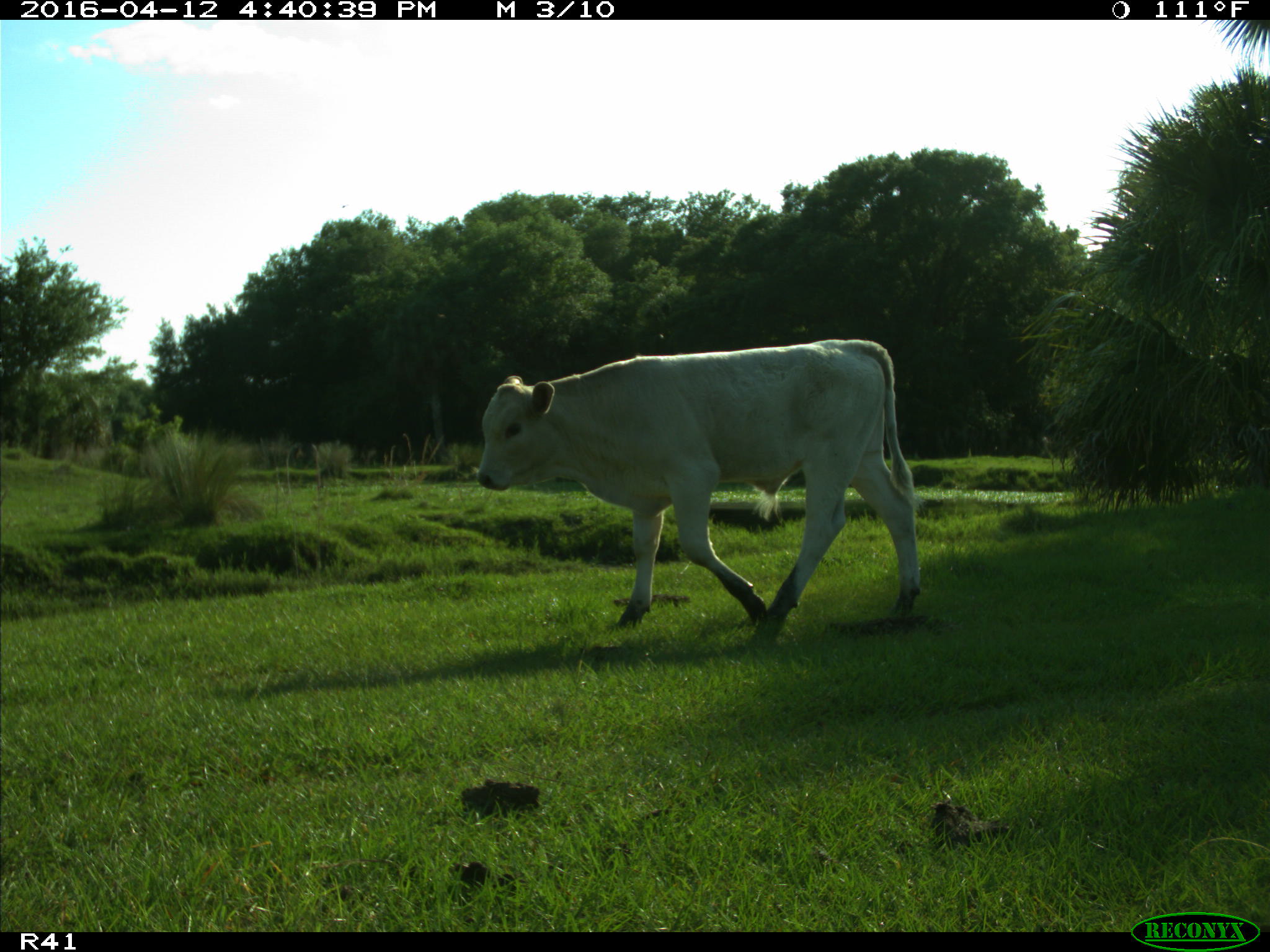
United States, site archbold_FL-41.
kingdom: Animalia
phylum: Chordata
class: Mammalia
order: Artiodactyla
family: Bovidae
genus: Bos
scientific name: Bos taurus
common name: domestic cow